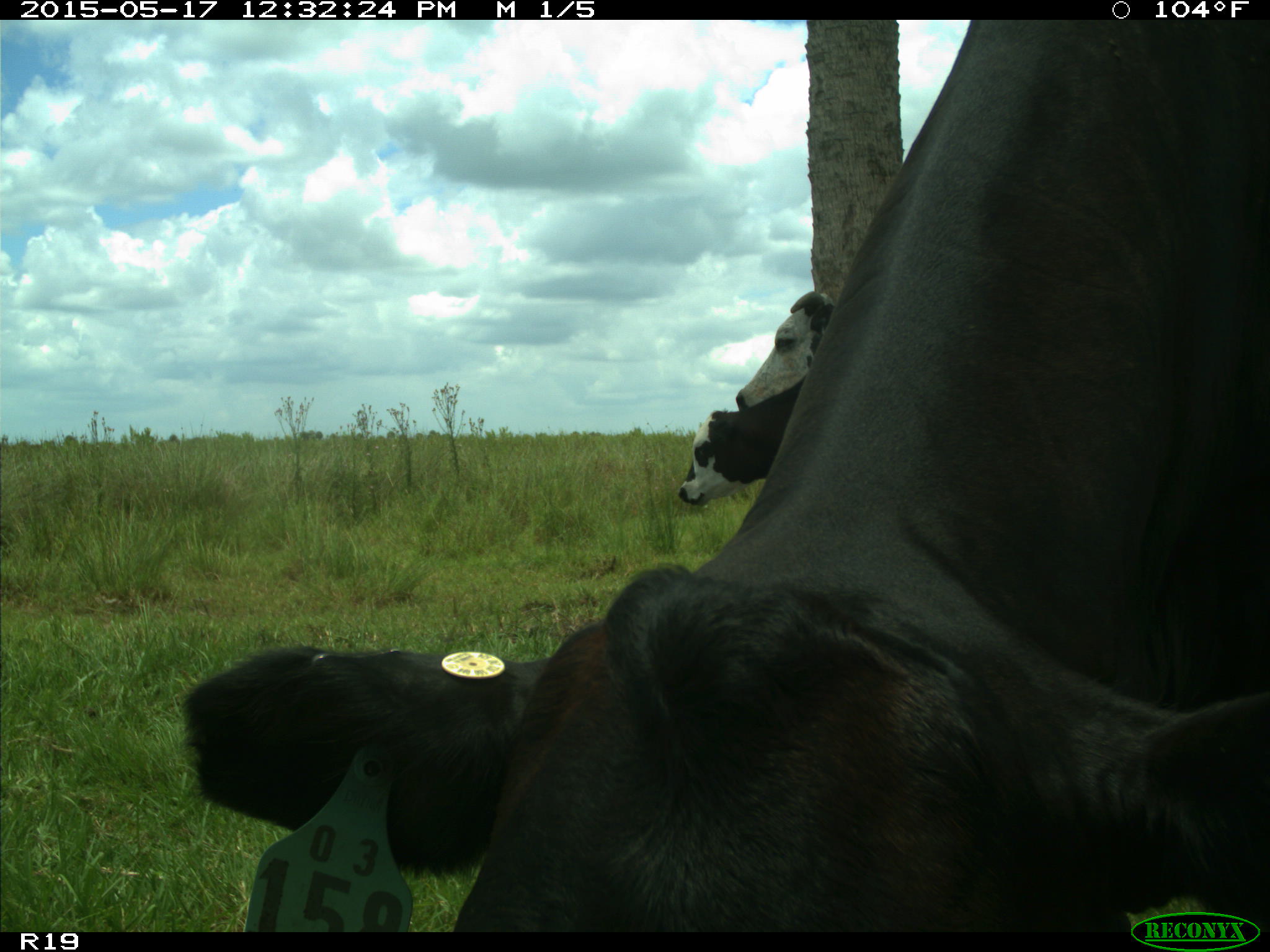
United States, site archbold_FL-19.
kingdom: Animalia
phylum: Chordata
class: Mammalia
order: Artiodactyla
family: Bovidae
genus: Bos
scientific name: Bos taurus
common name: domestic cow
Bos taurus (domestic cow).